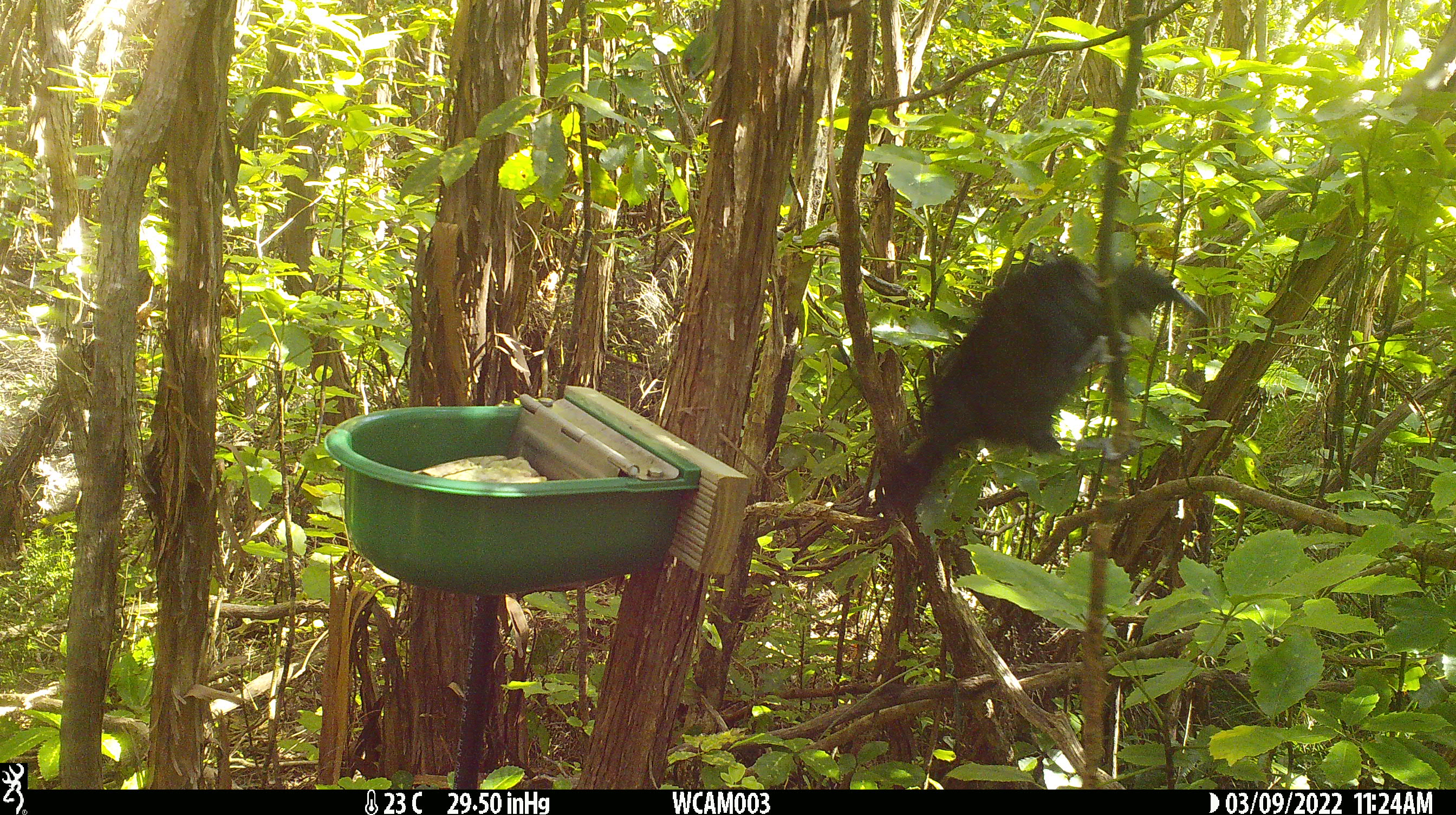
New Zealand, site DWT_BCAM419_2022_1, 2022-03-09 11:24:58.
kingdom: Animalia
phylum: Chordata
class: Aves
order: Passeriformes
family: Meliphagidae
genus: Prosthemadera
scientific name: Prosthemadera novaeseelandiae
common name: tui